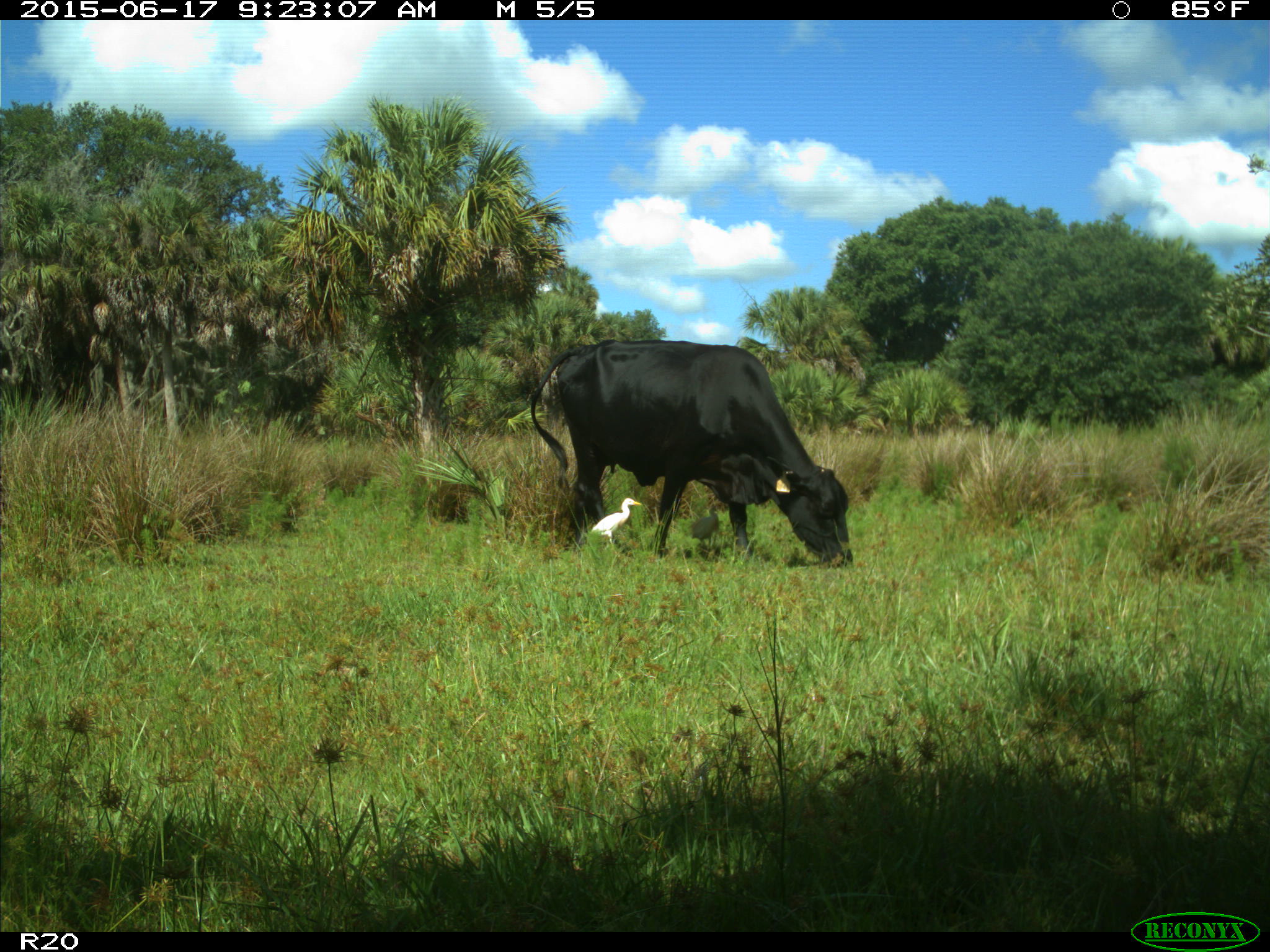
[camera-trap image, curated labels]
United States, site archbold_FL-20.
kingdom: Animalia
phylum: Chordata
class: Mammalia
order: Artiodactyla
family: Bovidae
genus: Bos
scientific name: Bos taurus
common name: domestic cow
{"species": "Bos taurus (domestic cow)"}